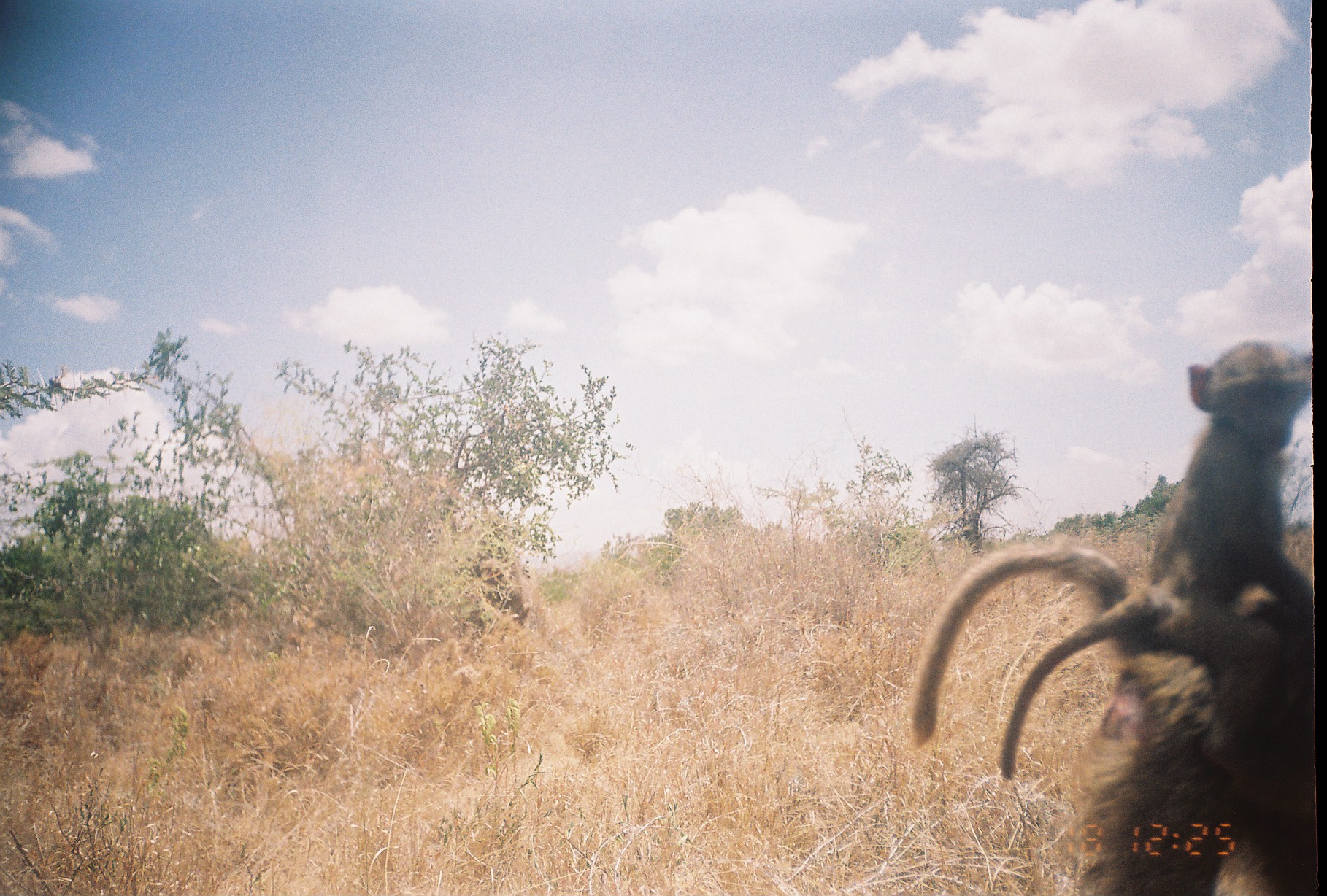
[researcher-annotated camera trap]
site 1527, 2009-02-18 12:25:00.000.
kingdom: Animalia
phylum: Chordata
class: Mammalia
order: Primates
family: Cercopithecidae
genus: Papio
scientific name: Papio anubis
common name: olive baboon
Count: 2.